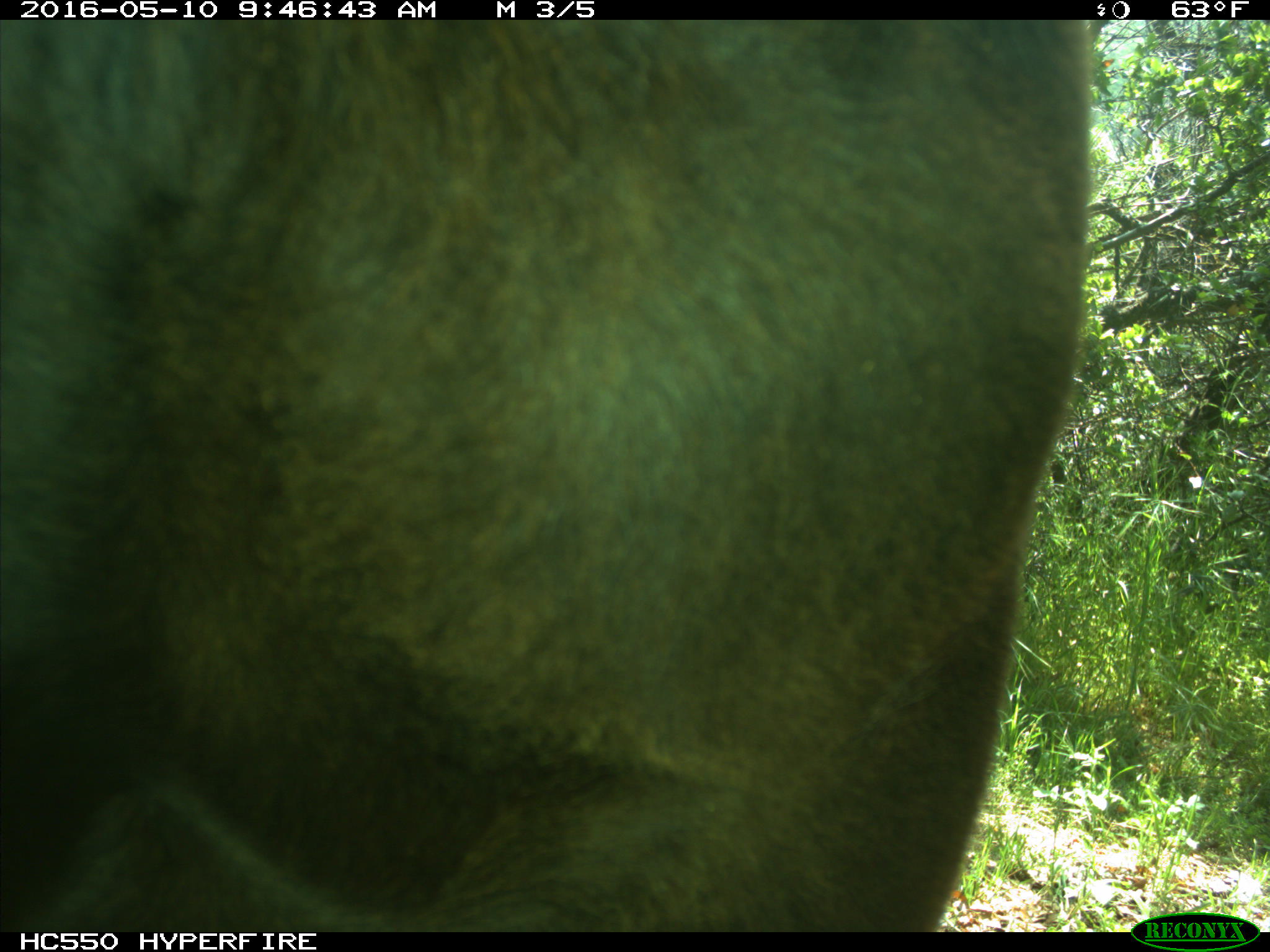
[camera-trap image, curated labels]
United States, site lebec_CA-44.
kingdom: Animalia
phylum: Chordata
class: Mammalia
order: Artiodactyla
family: Bovidae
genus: Bos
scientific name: Bos taurus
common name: domestic cow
Bos taurus (domestic cow).